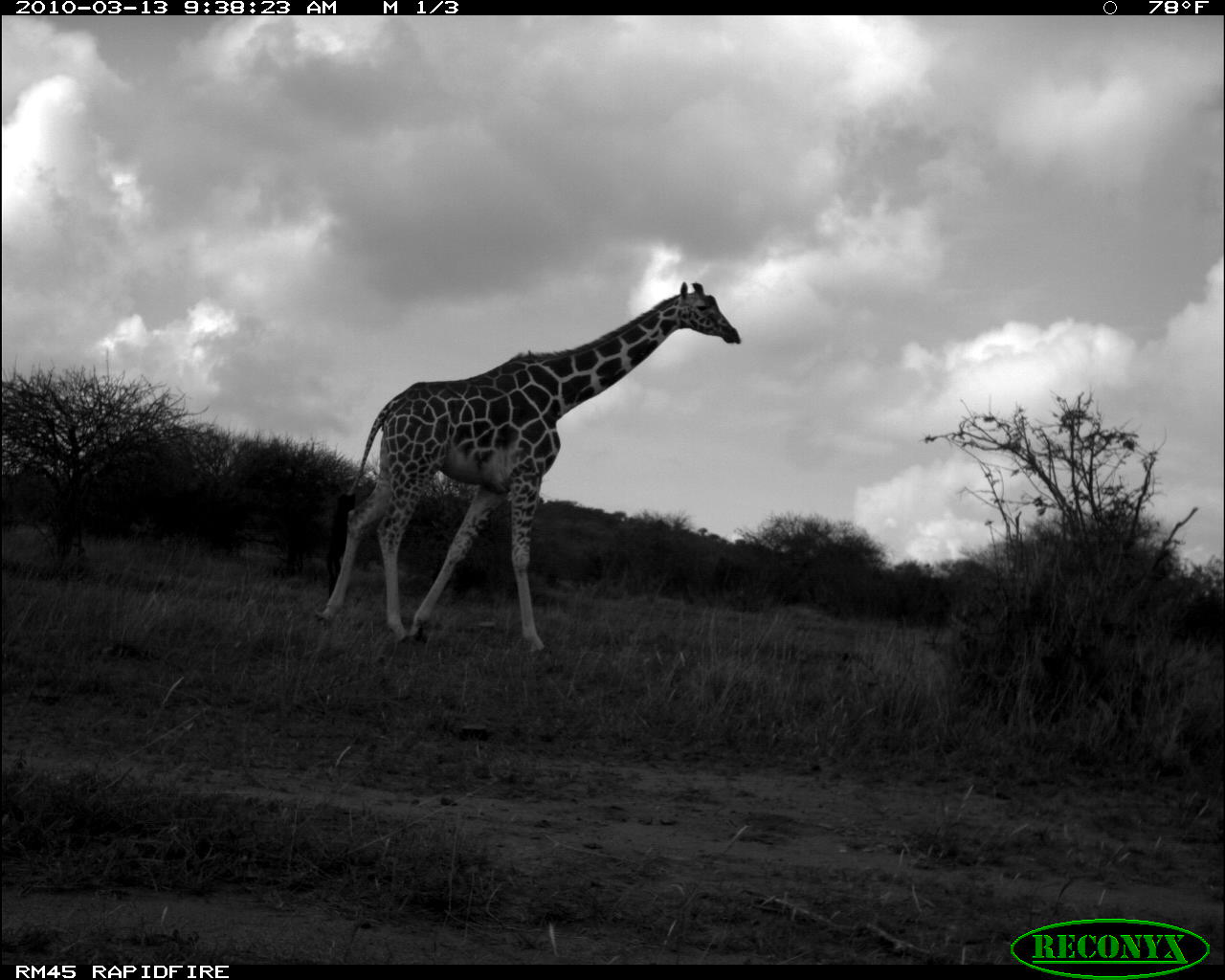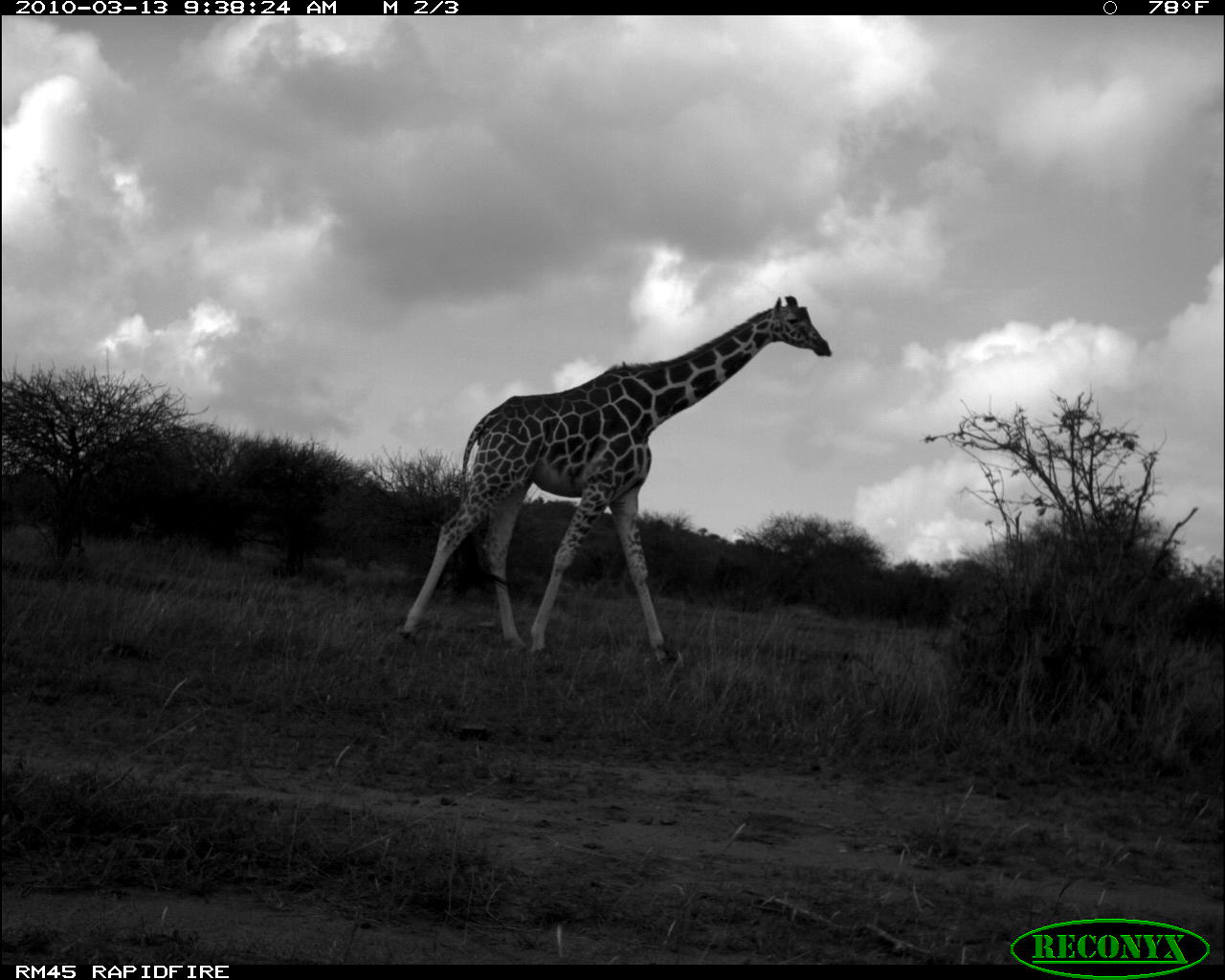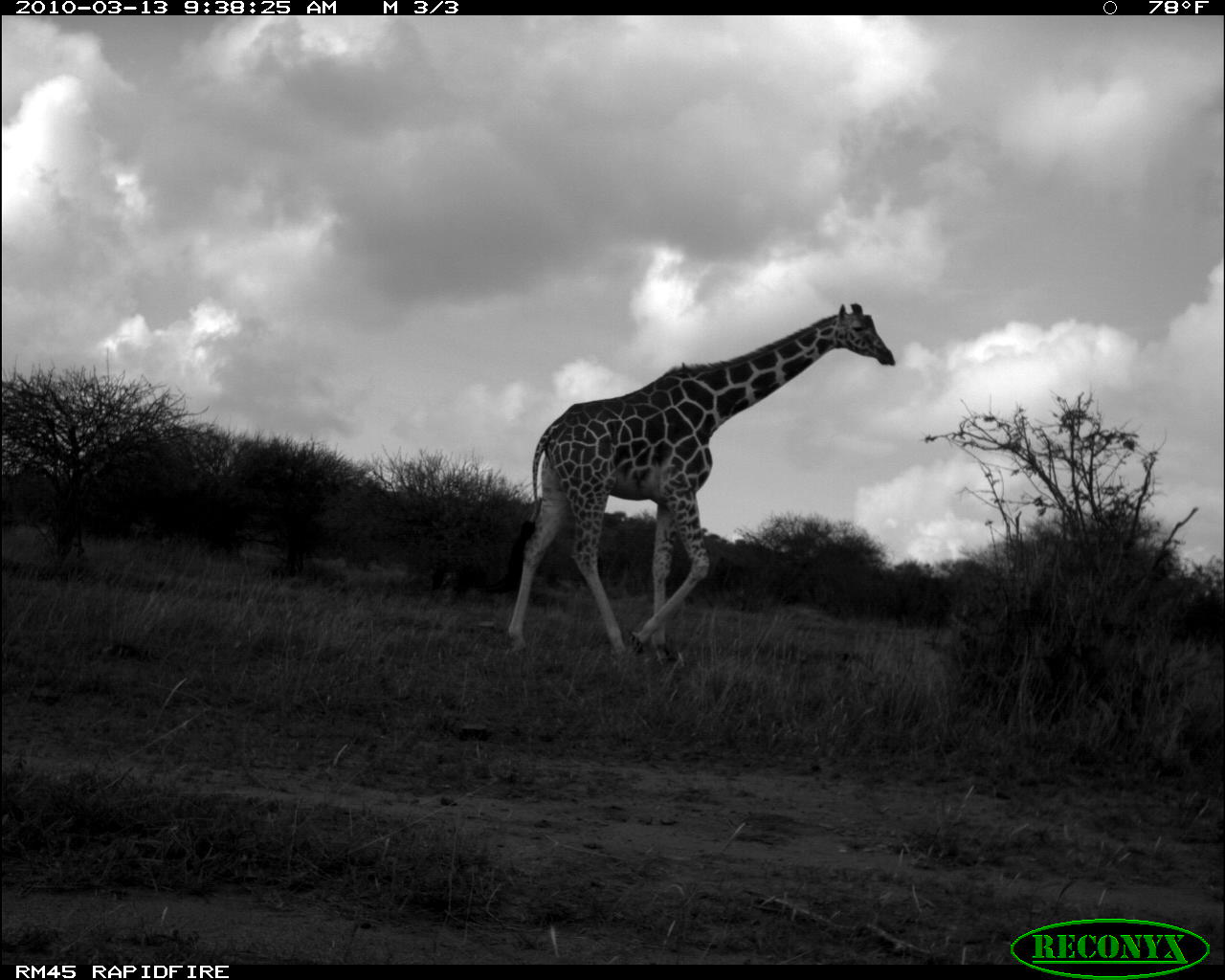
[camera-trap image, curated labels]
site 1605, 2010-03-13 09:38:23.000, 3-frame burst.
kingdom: Animalia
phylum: Chordata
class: Mammalia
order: Artiodactyla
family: Giraffidae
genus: Giraffa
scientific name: Giraffa camelopardalis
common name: giraffe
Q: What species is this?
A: Giraffa camelopardalis (giraffe).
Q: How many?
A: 1.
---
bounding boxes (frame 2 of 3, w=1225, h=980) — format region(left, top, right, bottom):
giraffa camelopardalis: region(398, 295, 832, 667)